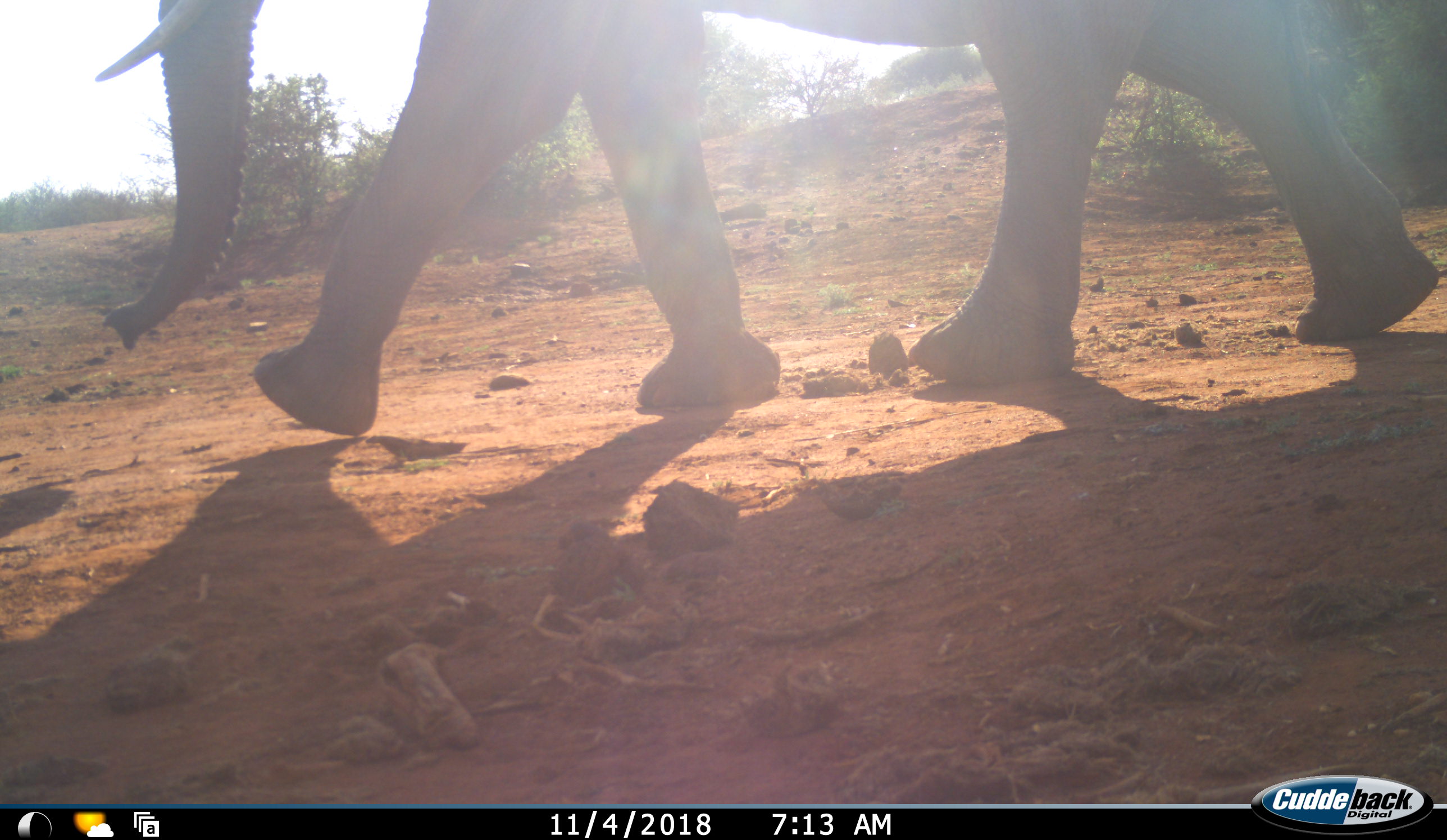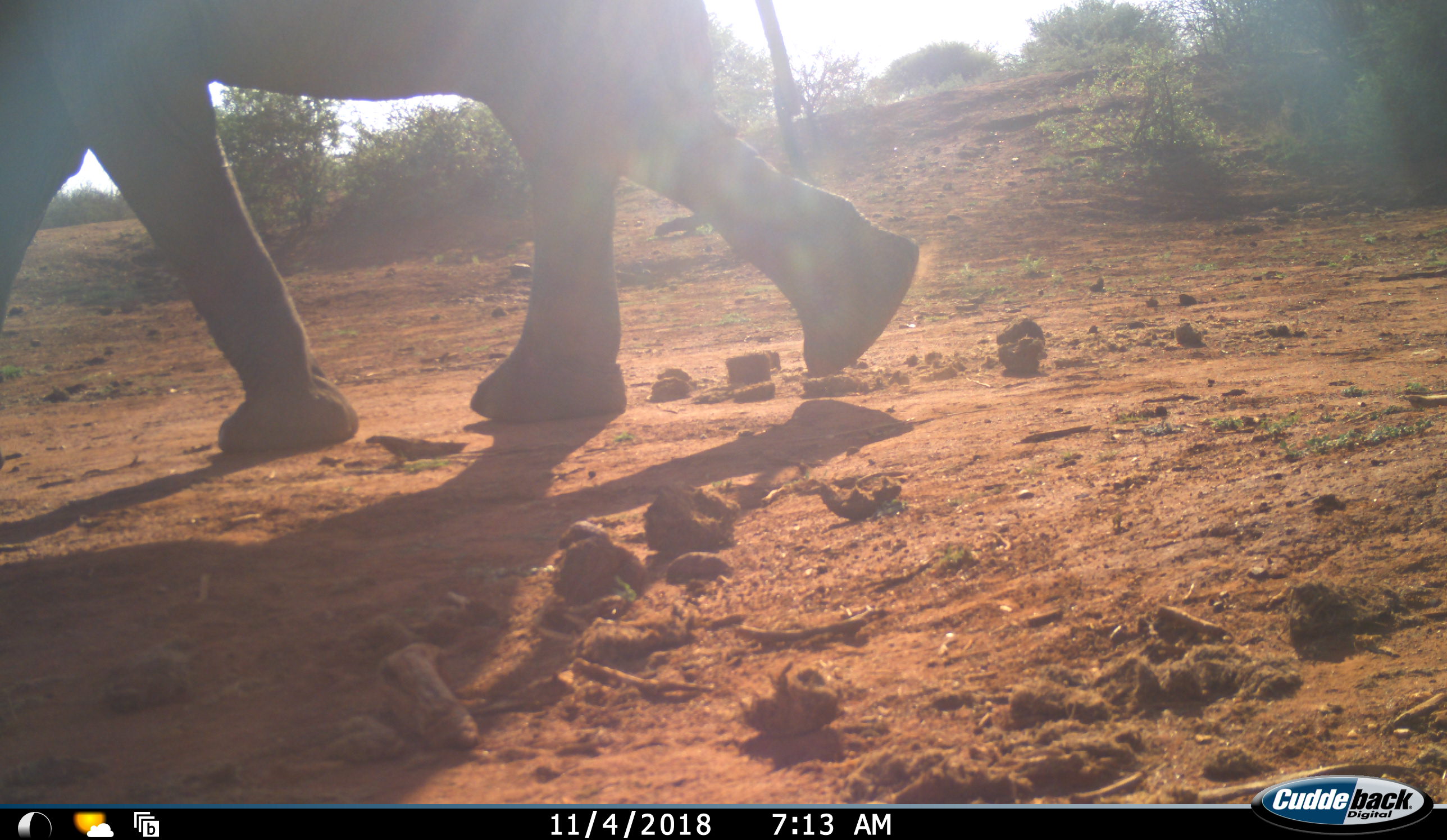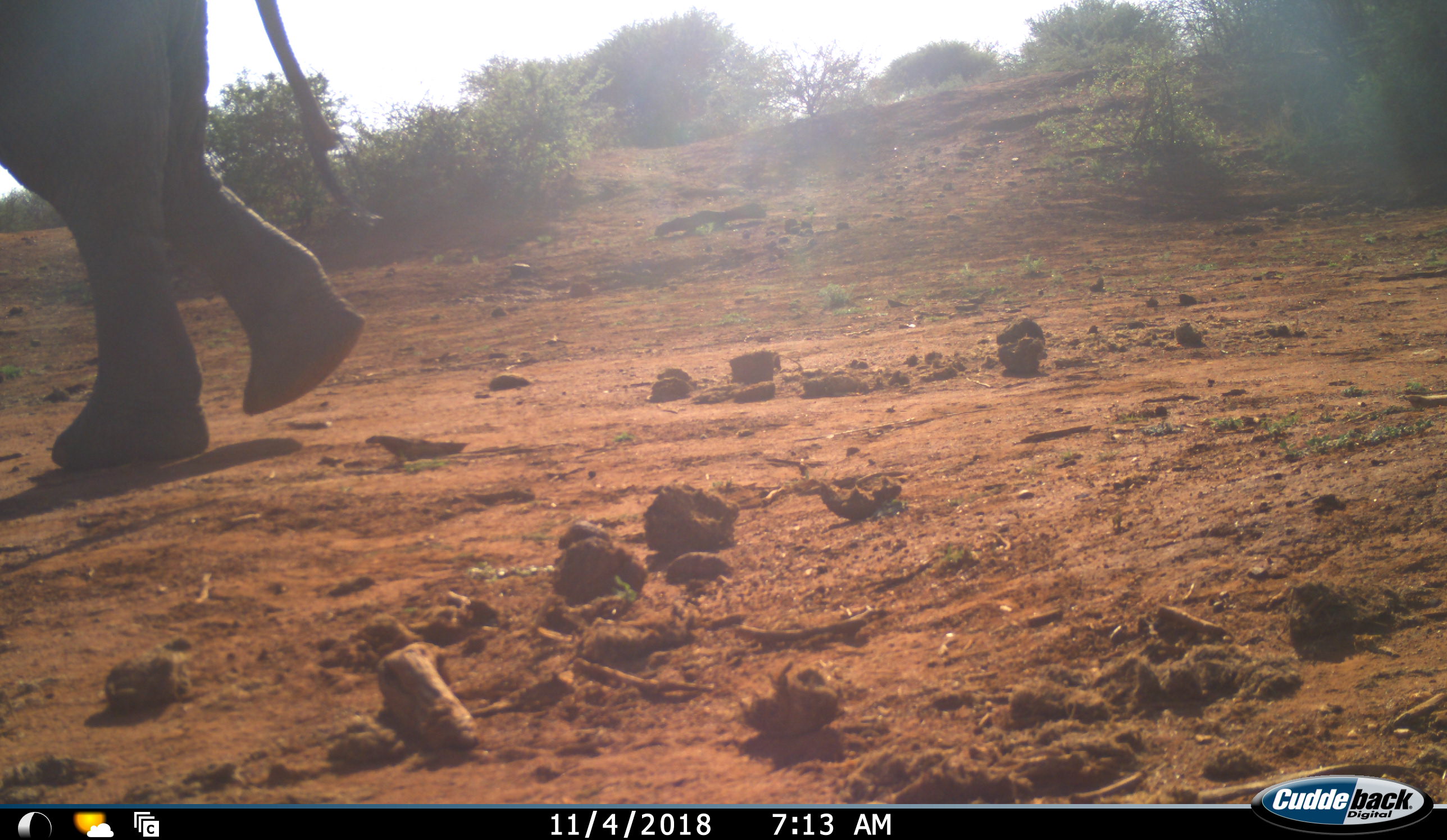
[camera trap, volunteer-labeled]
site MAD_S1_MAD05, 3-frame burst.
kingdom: Animalia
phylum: Chordata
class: Mammalia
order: Proboscidea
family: Elephantidae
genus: Loxodonta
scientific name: Loxodonta africana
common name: african bush elephant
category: elephant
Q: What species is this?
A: Elephant (african bush elephant) (Loxodonta africana).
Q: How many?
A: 1.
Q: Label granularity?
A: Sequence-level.